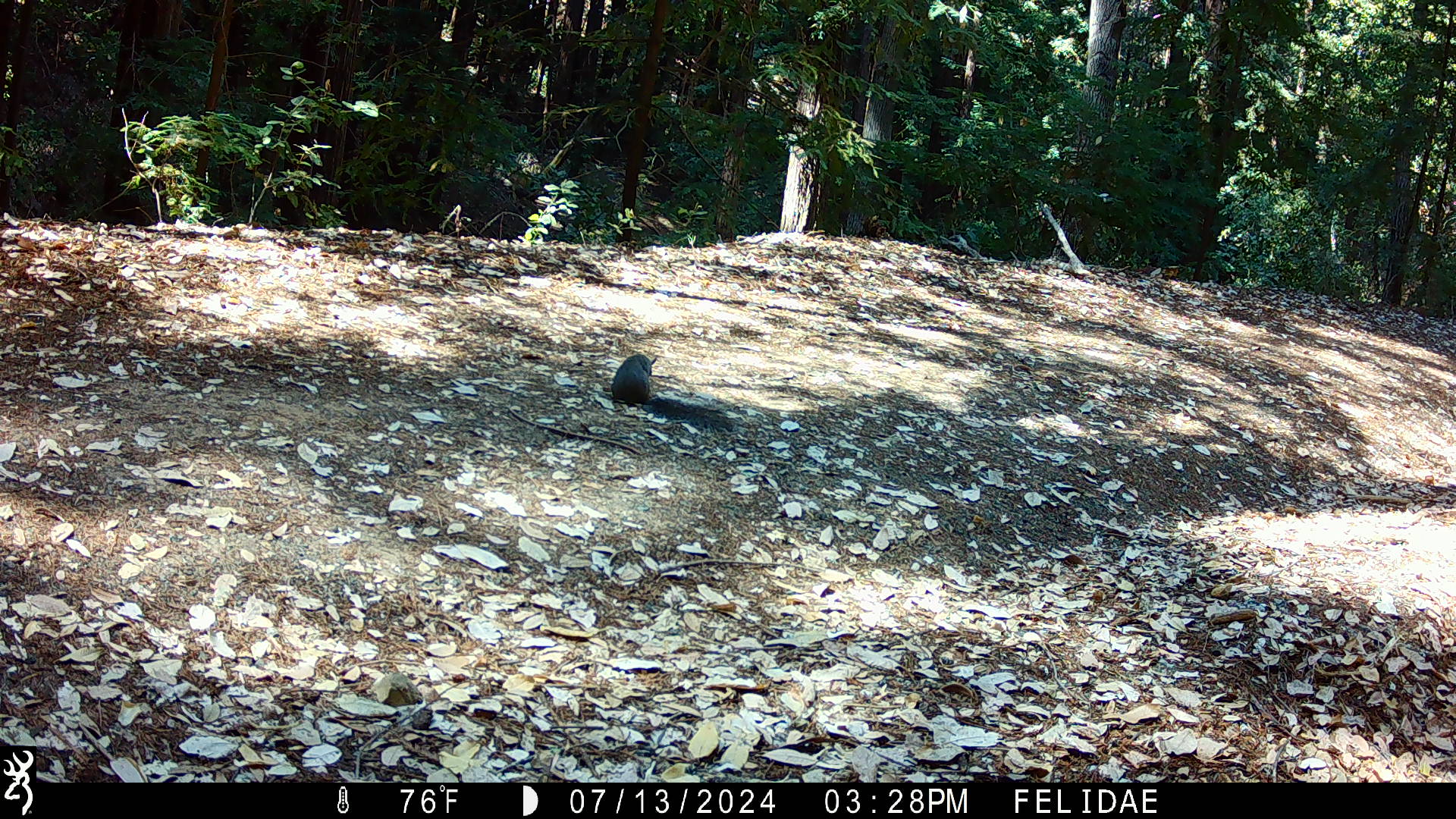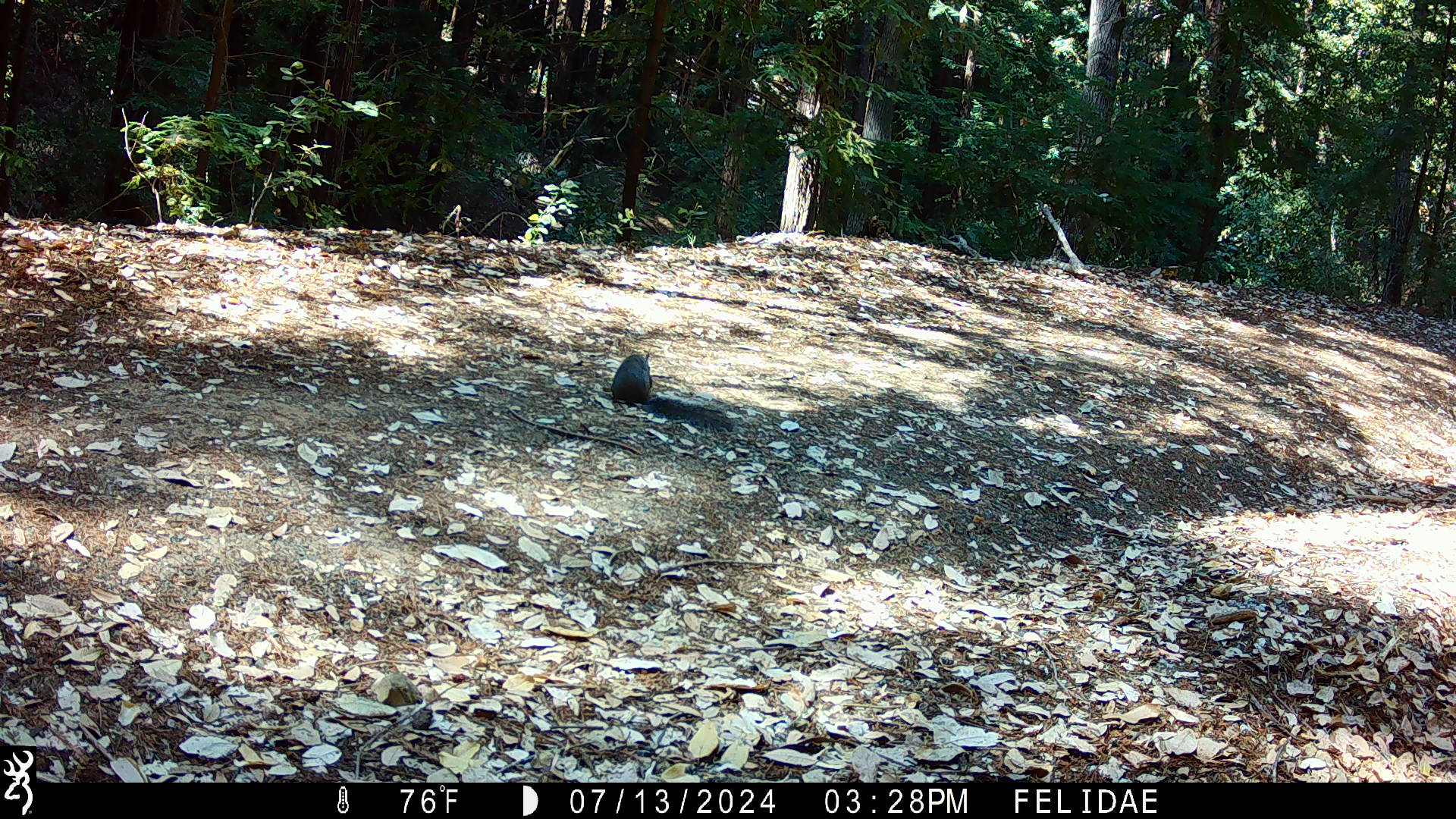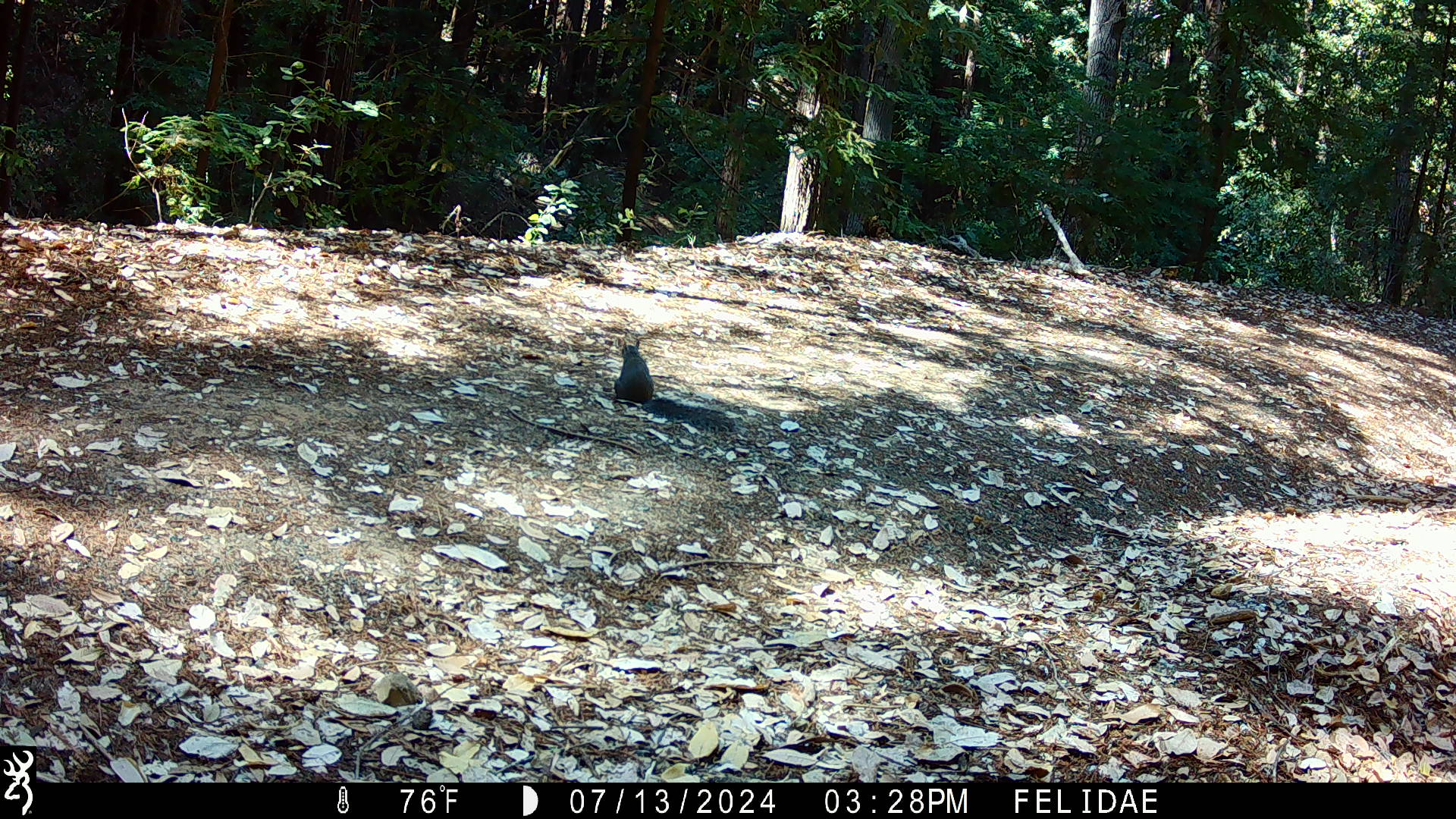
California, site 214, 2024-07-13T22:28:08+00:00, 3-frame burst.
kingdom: Animalia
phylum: Chordata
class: Mammalia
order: Rodentia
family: Sciuridae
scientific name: Sciuridae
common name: squirrel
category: unknown squirrel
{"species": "unknown squirrel (squirrel) (Sciuridae)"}